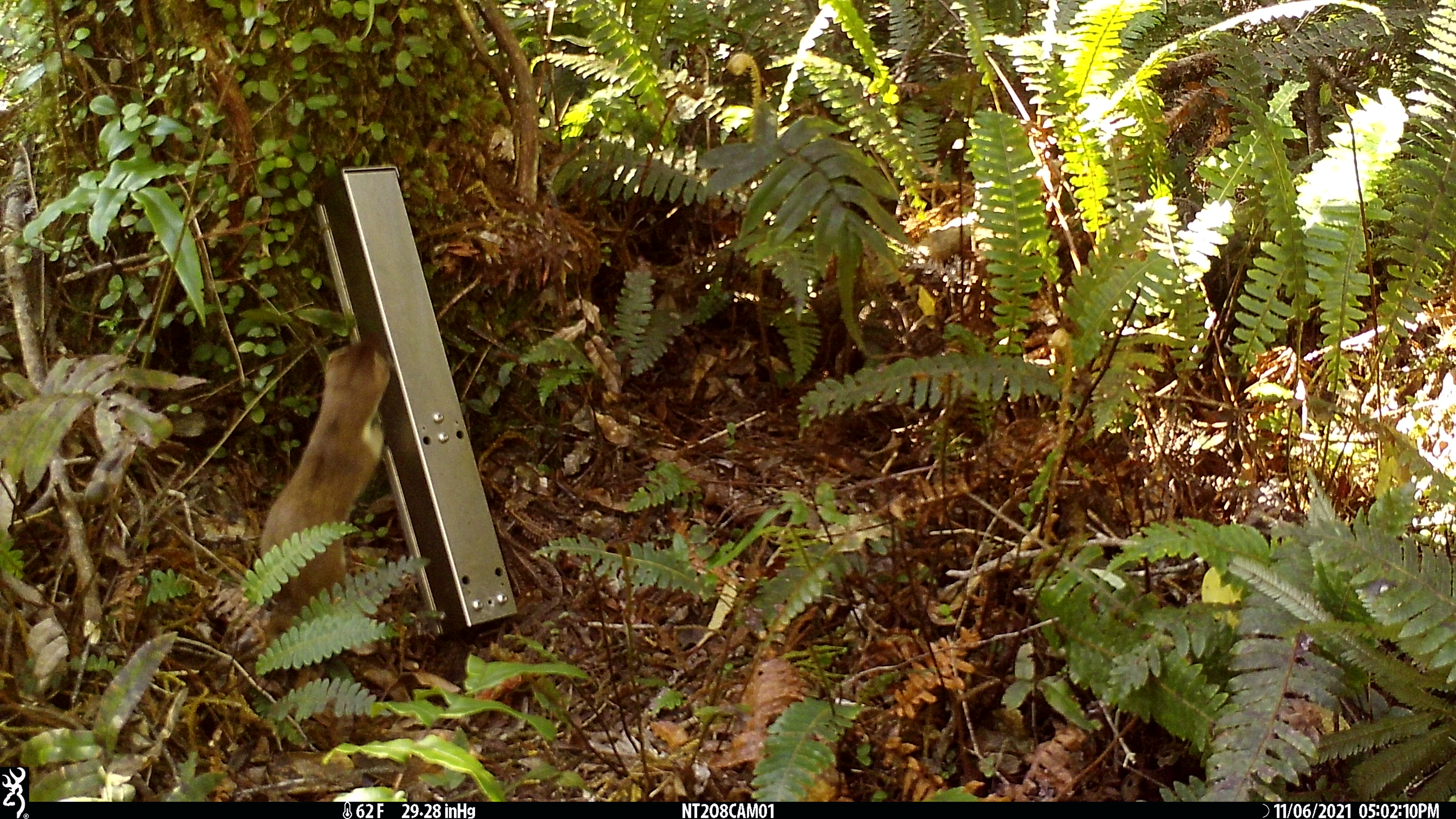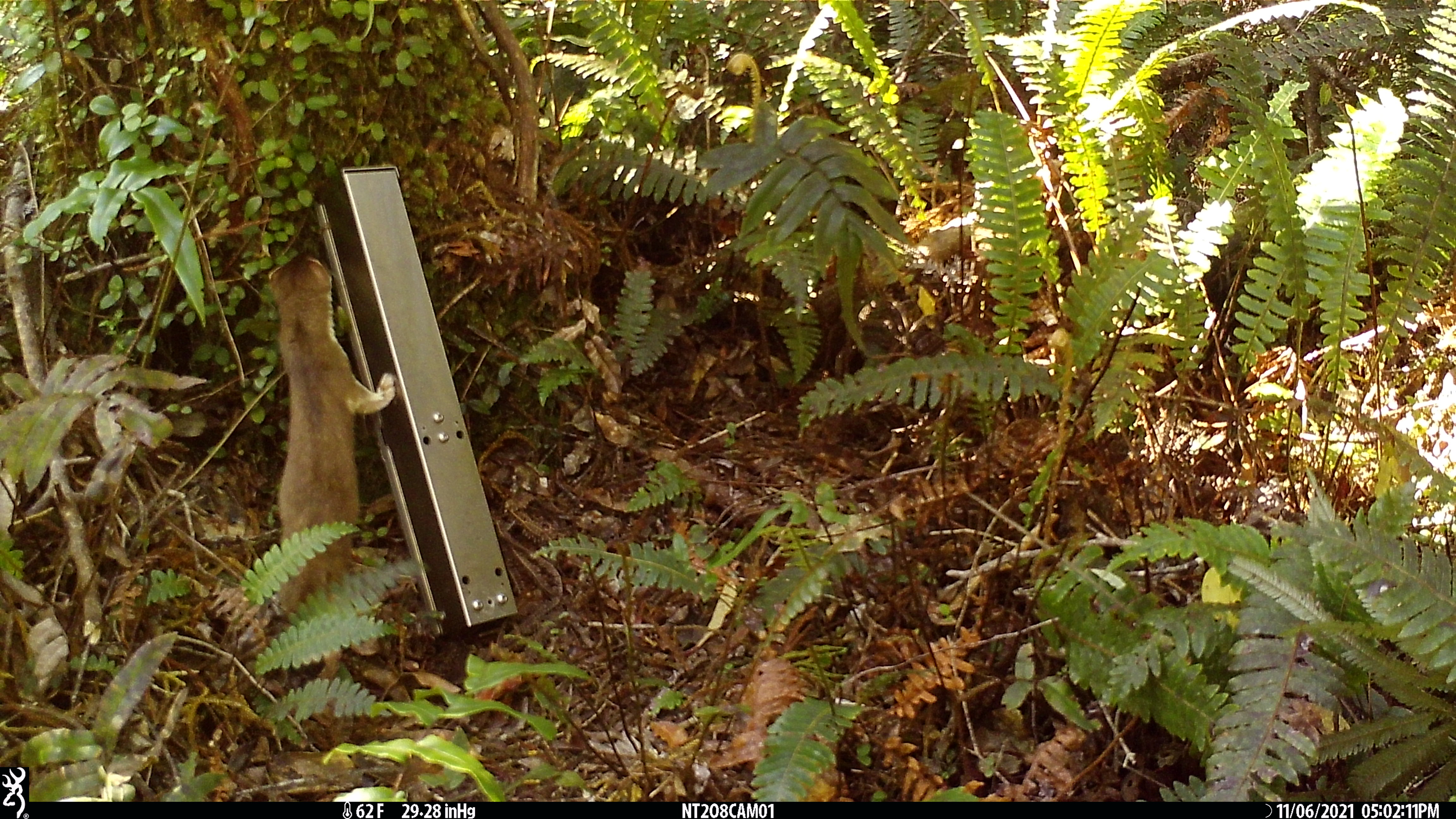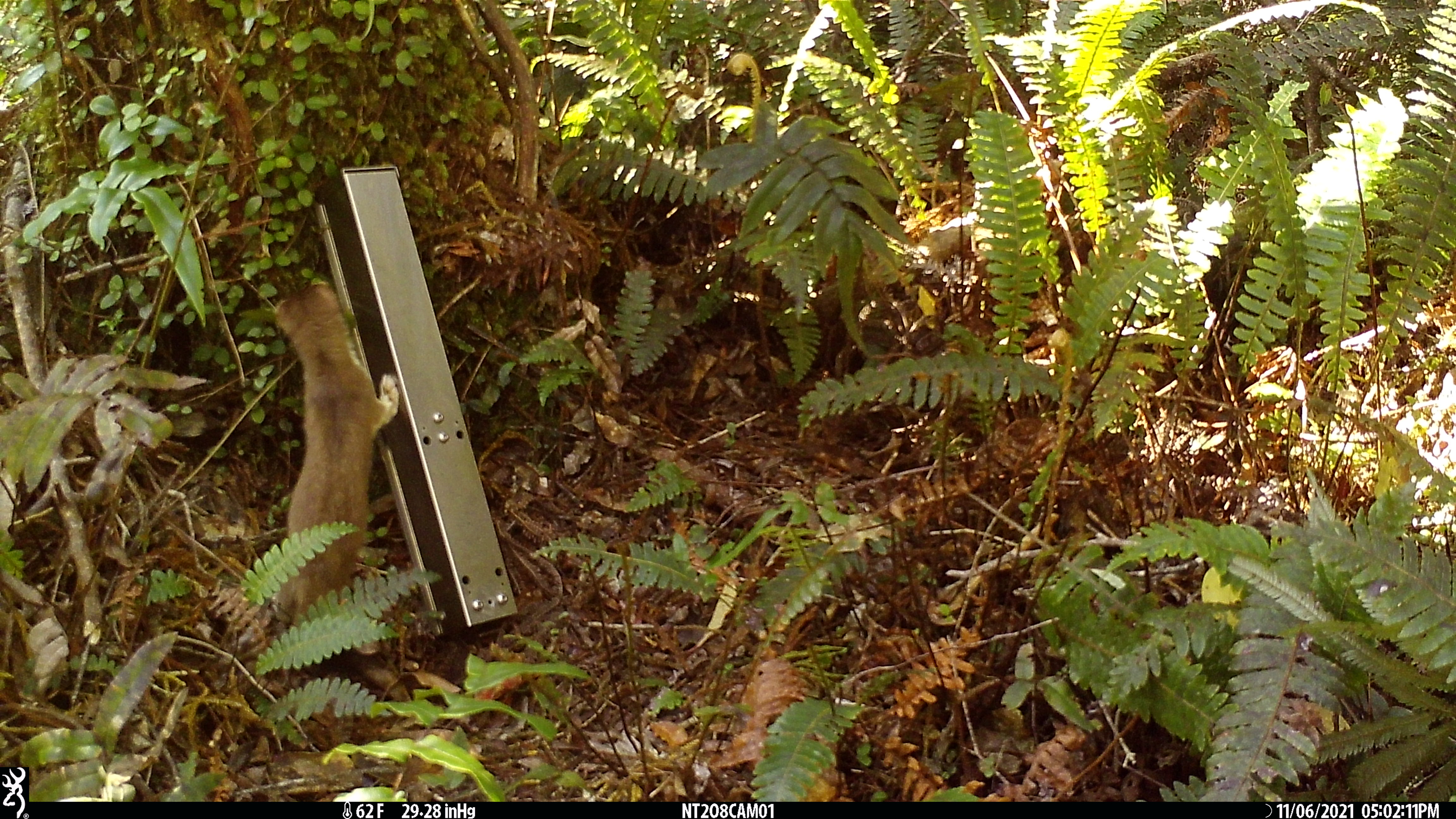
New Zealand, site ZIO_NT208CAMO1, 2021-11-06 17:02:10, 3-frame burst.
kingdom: Animalia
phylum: Chordata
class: Mammalia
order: Carnivora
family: Mustelidae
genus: Mustela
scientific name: Mustela erminea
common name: stoat